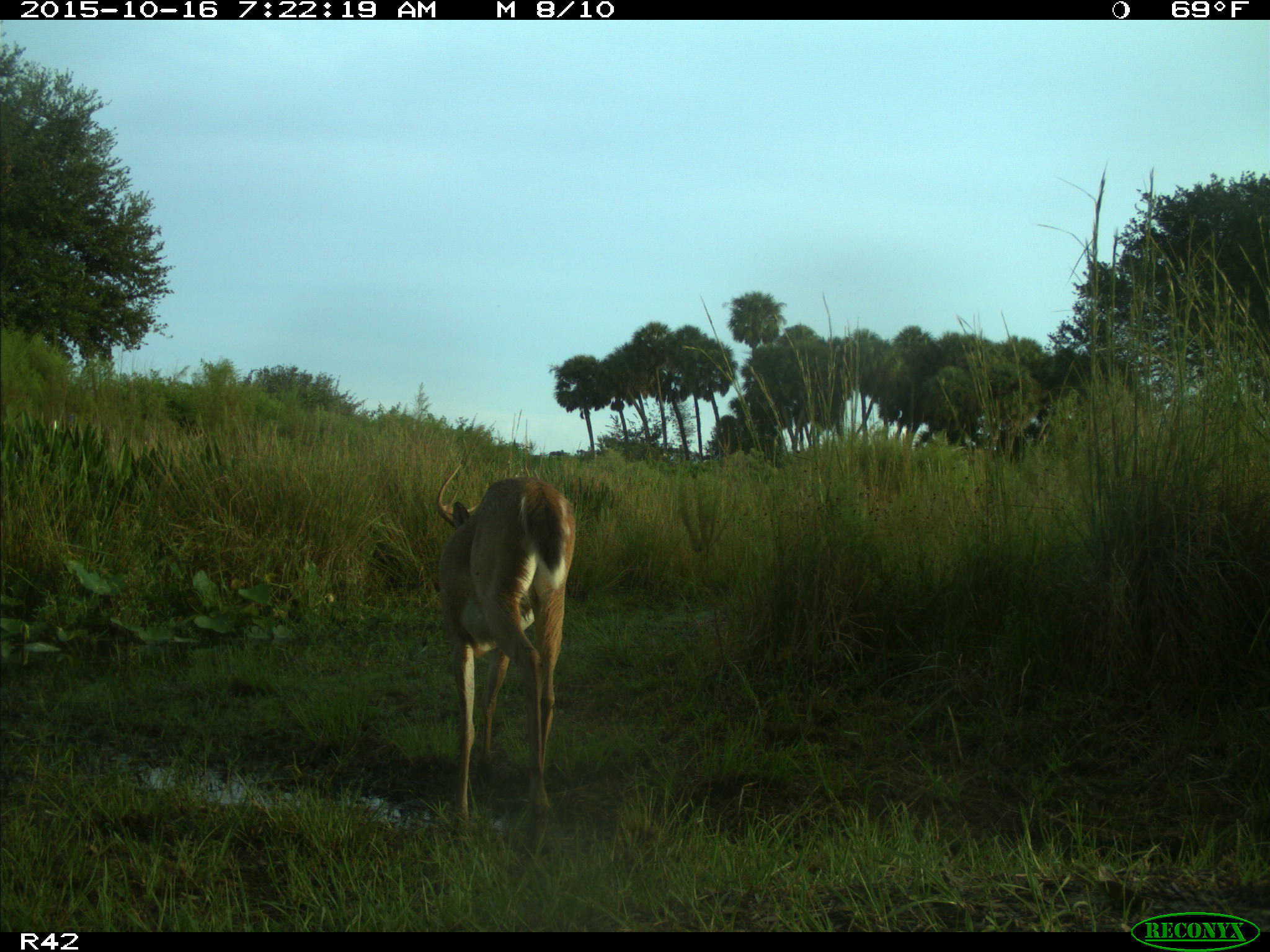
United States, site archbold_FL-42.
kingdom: Animalia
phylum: Chordata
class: Mammalia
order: Artiodactyla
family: Cervidae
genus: Odocoileus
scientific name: Odocoileus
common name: deer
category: unidentified deer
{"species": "unidentified deer (deer) (Odocoileus)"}